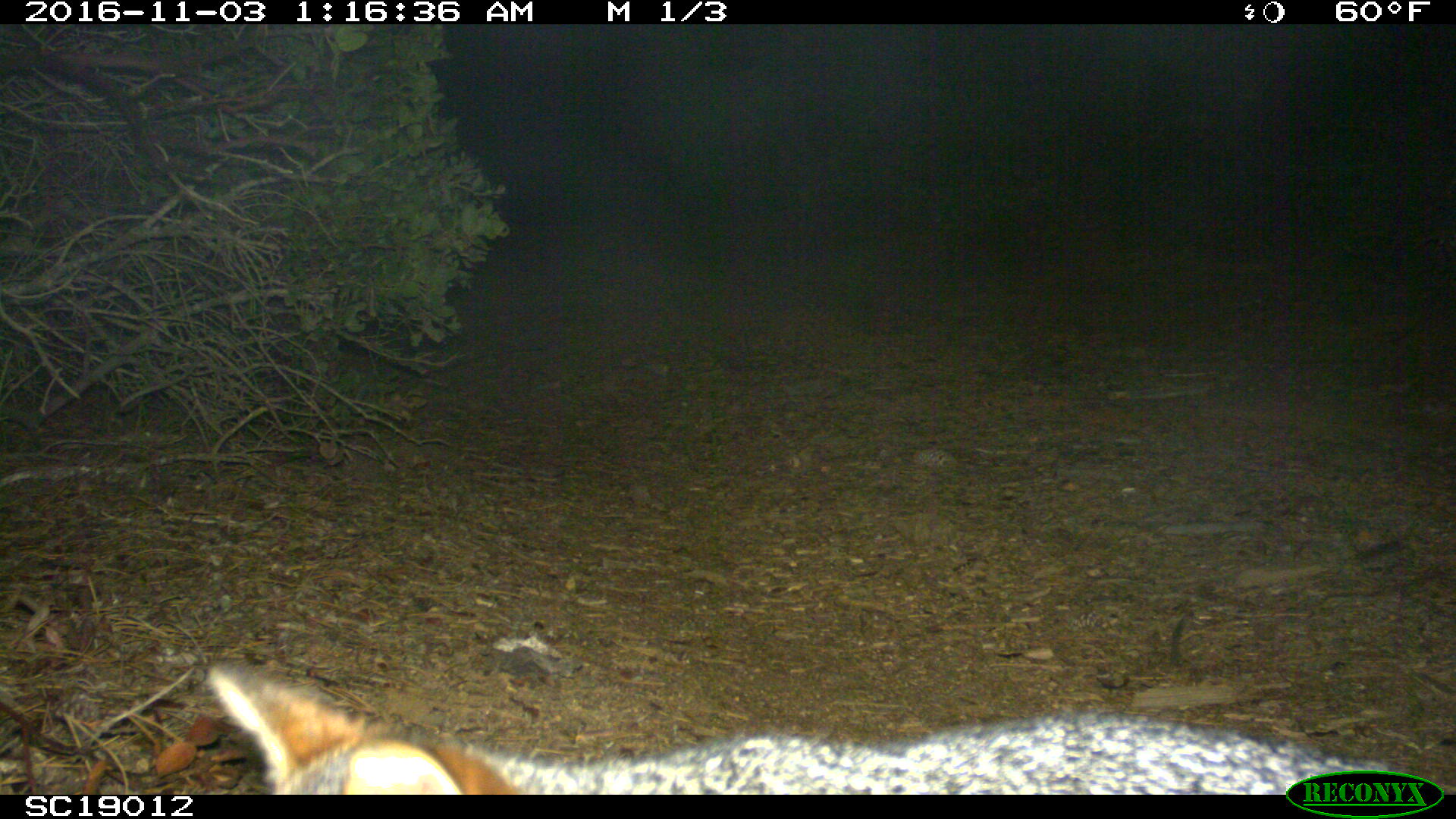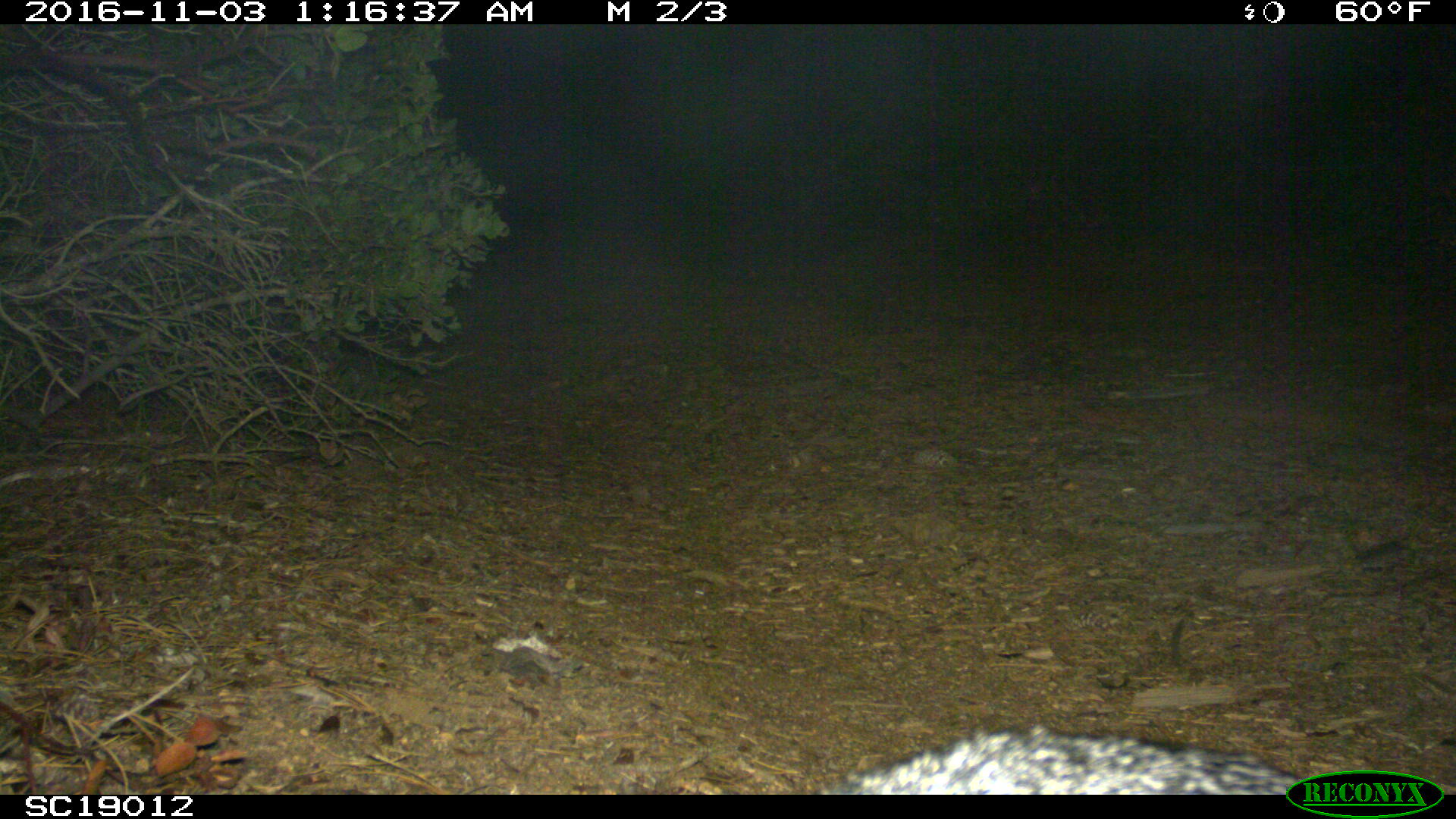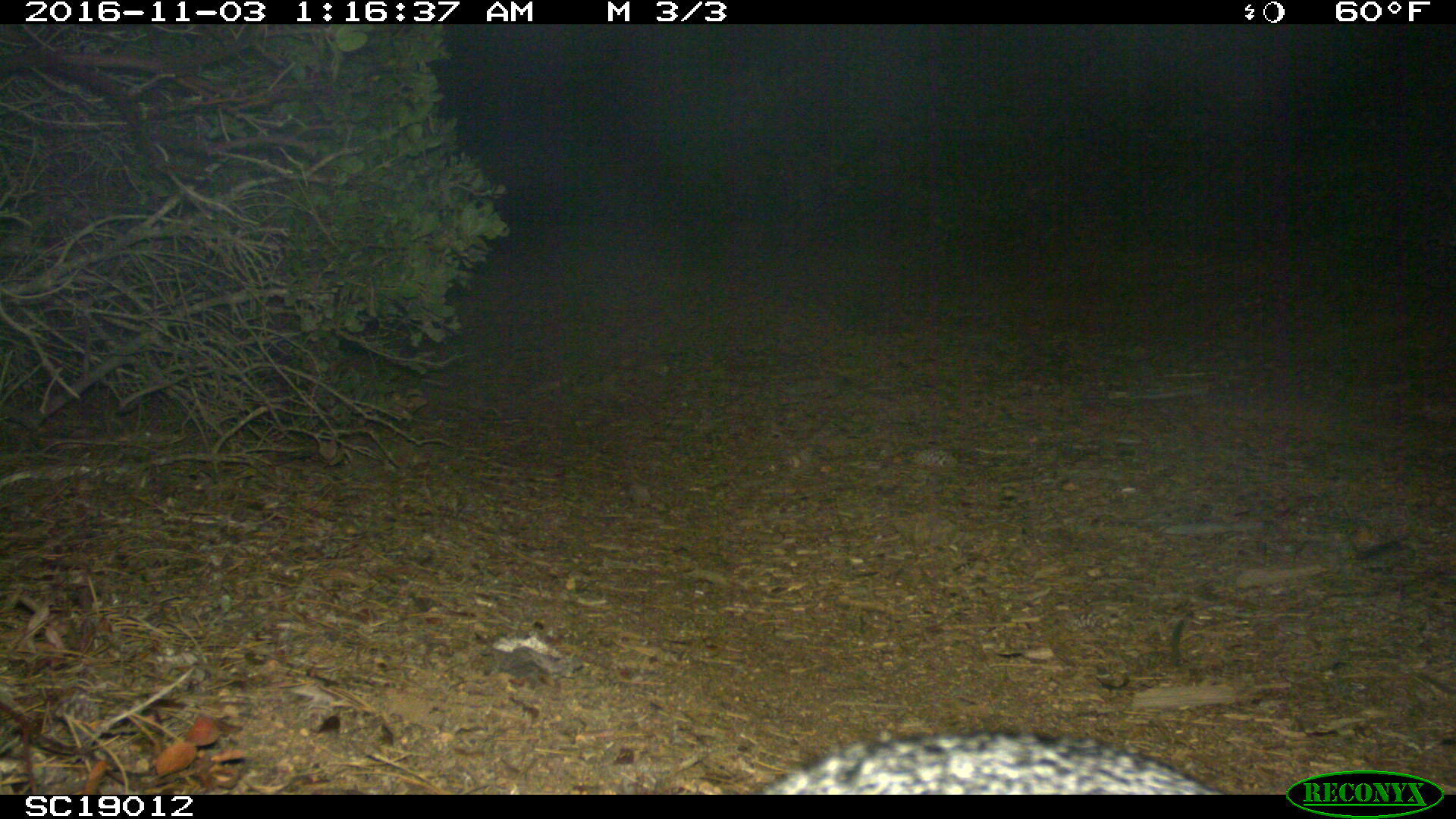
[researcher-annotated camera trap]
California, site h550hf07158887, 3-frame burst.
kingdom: Animalia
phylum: Chordata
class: Mammalia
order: Carnivora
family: Canidae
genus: Urocyon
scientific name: Urocyon littoralis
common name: island fox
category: fox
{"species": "fox (island fox) (Urocyon littoralis)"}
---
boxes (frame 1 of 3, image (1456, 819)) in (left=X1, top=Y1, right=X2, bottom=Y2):
fox: (left=208, top=667, right=1392, bottom=794)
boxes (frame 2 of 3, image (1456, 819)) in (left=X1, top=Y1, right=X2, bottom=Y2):
fox: (left=817, top=722, right=1301, bottom=796)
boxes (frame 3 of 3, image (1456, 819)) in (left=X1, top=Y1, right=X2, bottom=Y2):
fox: (left=758, top=729, right=1222, bottom=793)